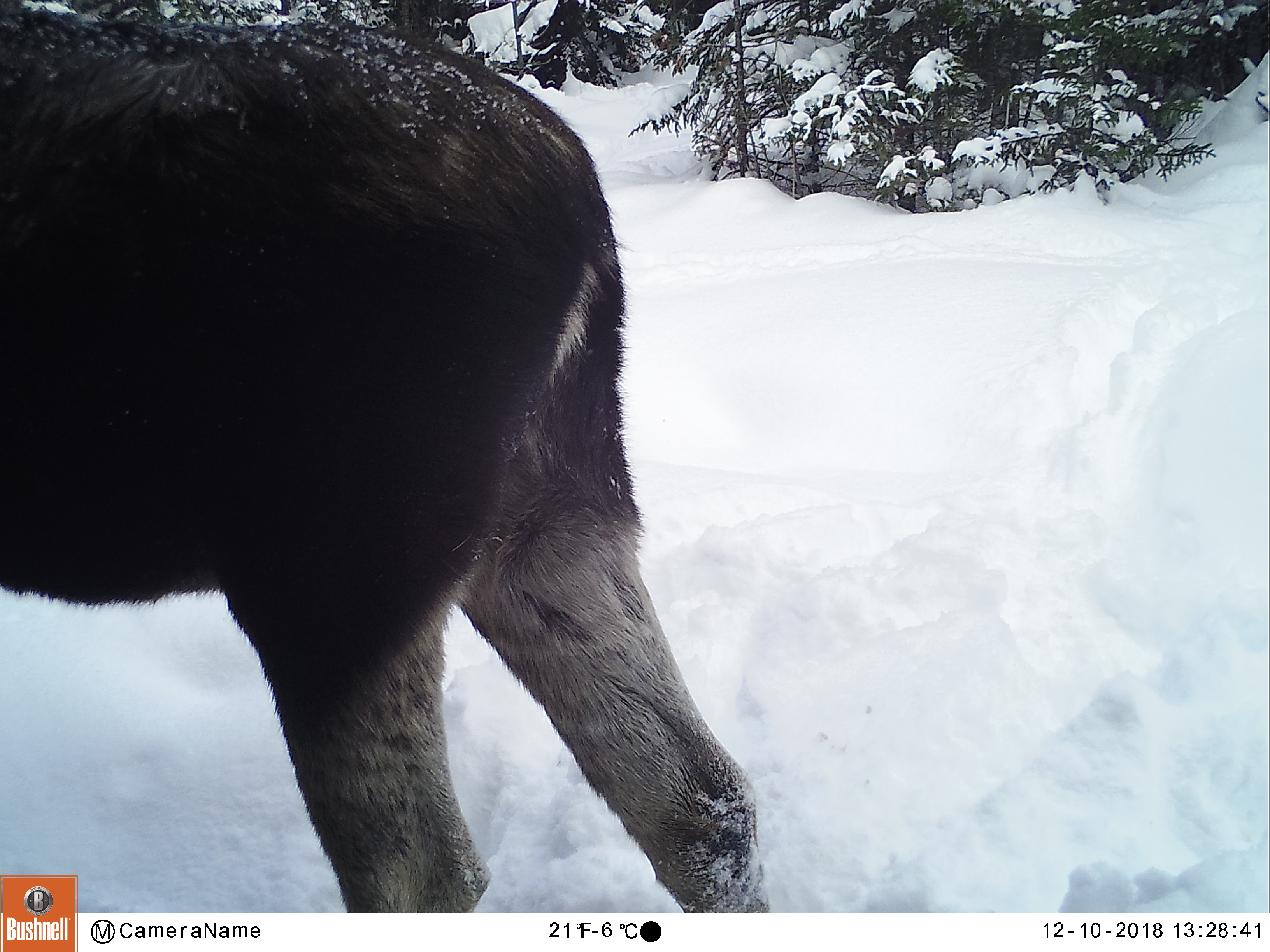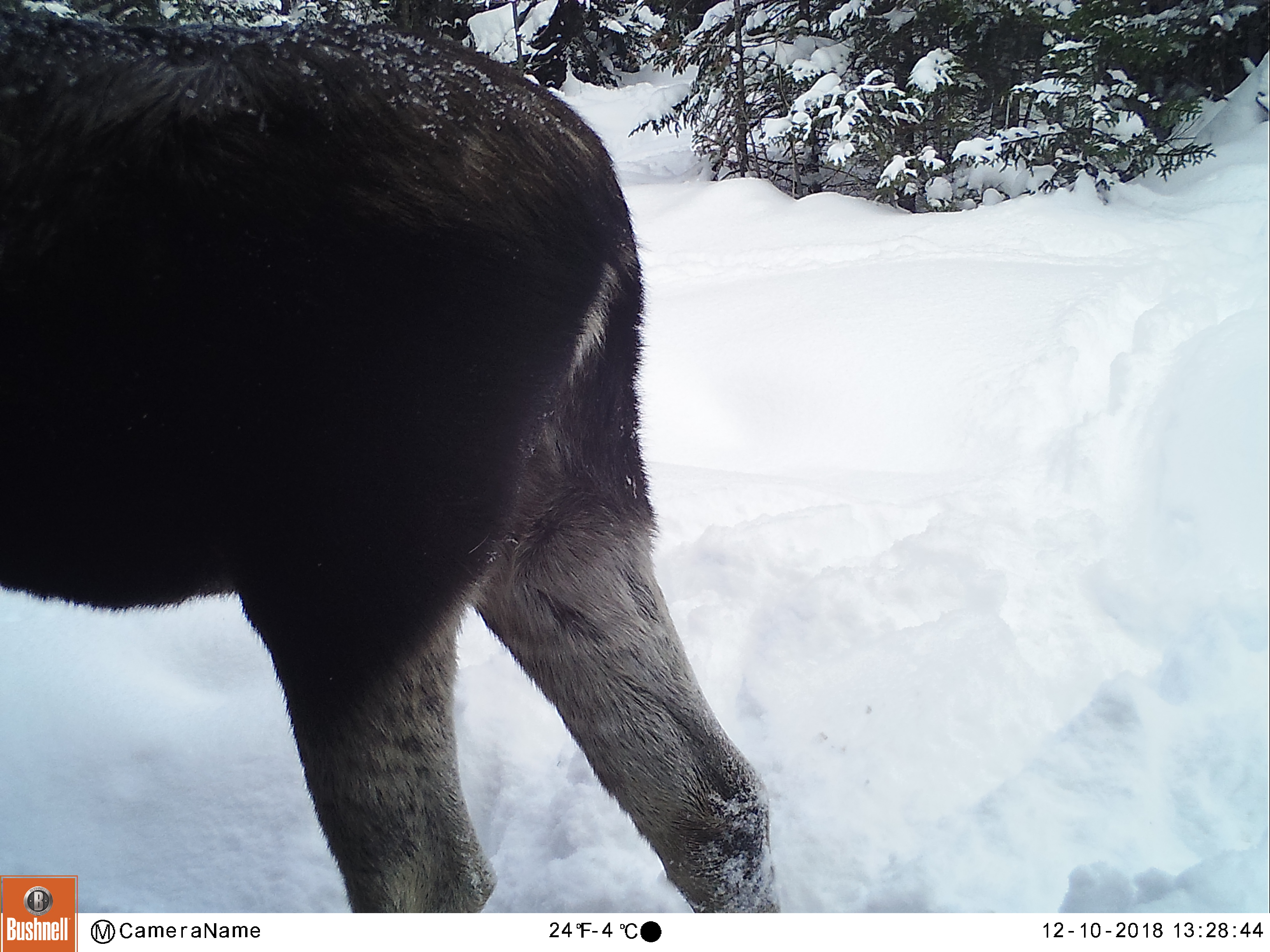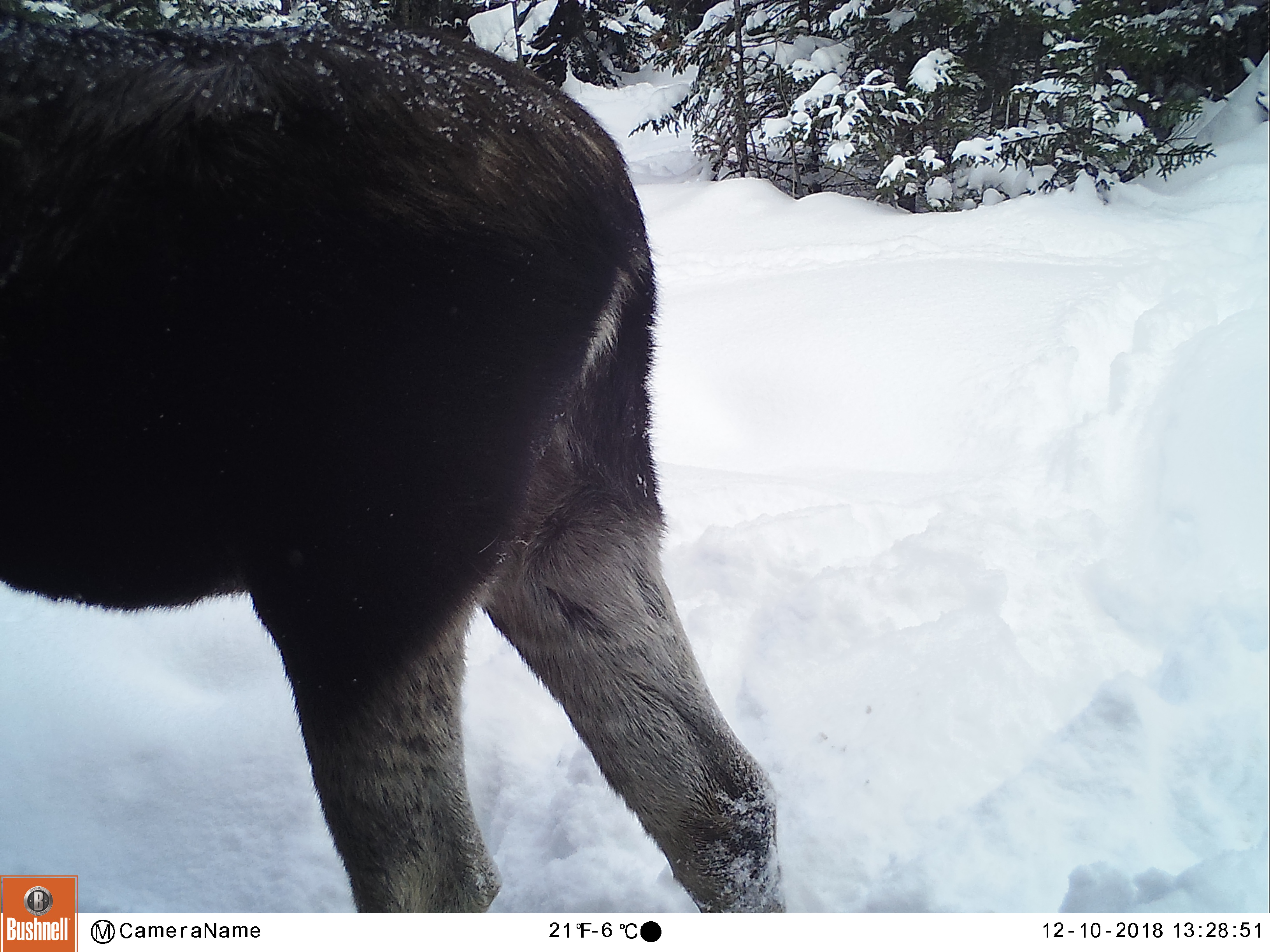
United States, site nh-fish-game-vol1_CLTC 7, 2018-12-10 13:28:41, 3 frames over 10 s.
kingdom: Animalia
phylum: Chordata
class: Mammalia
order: Artiodactyla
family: Cervidae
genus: Alces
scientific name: Alces alces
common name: moose